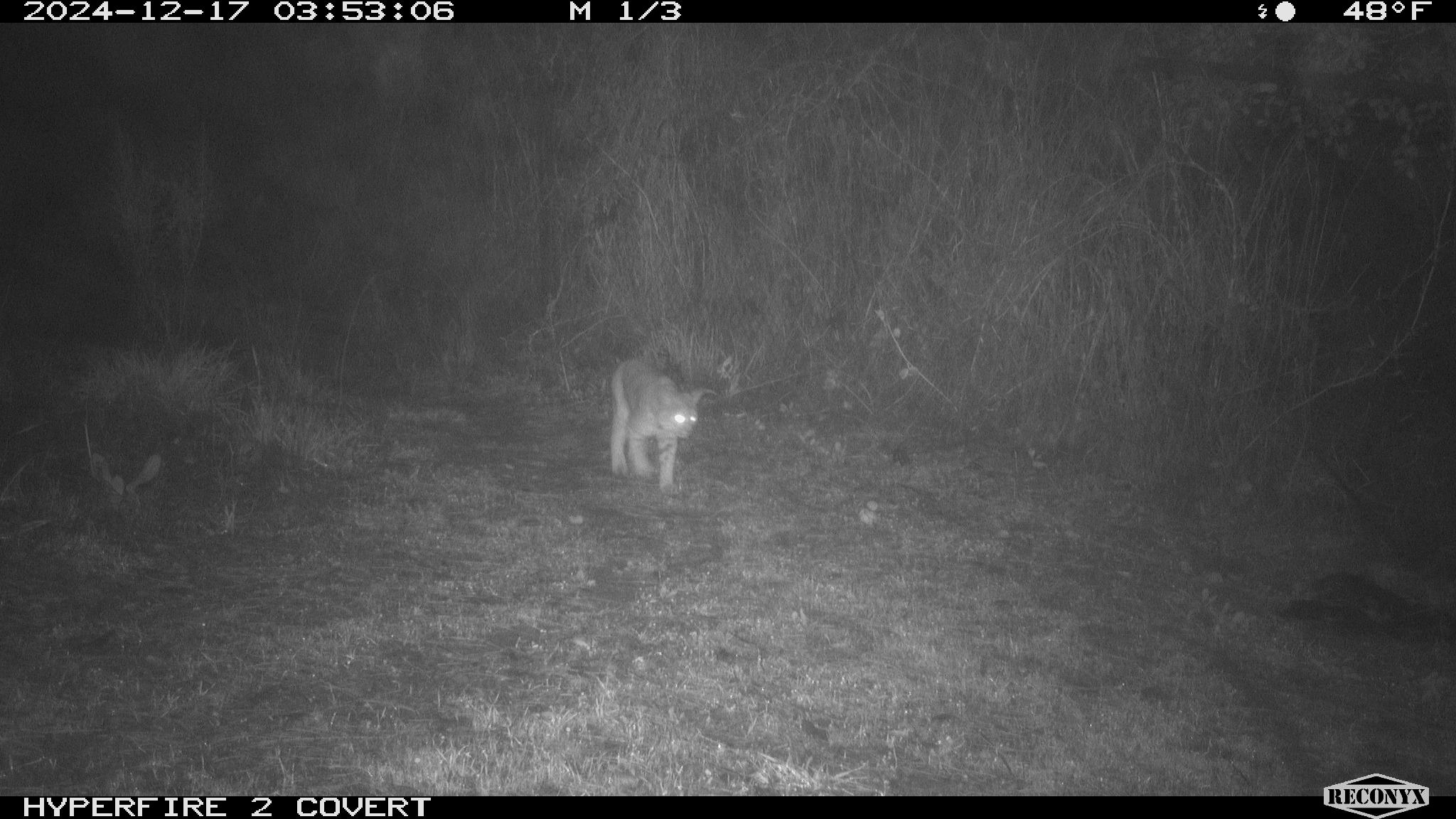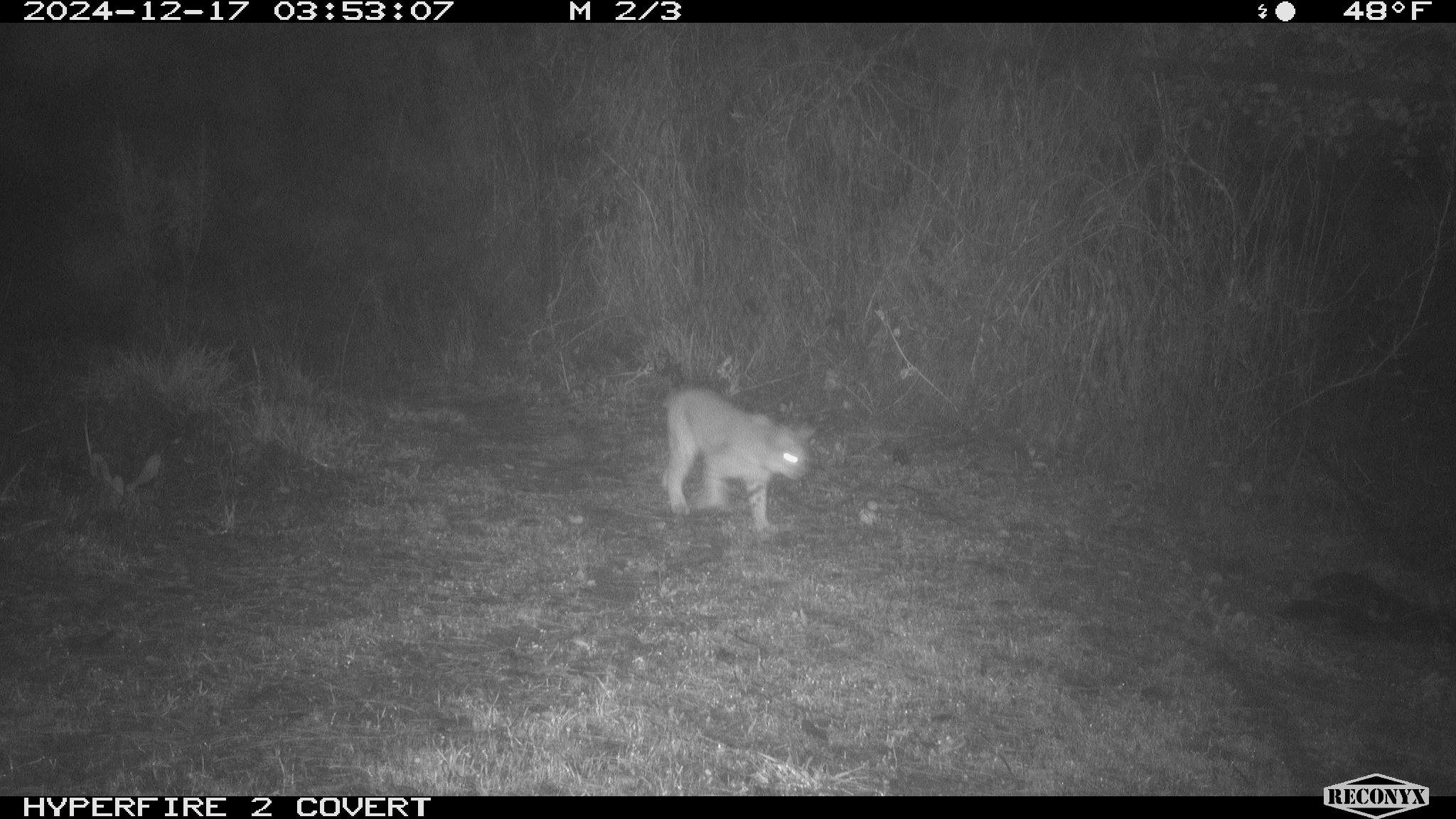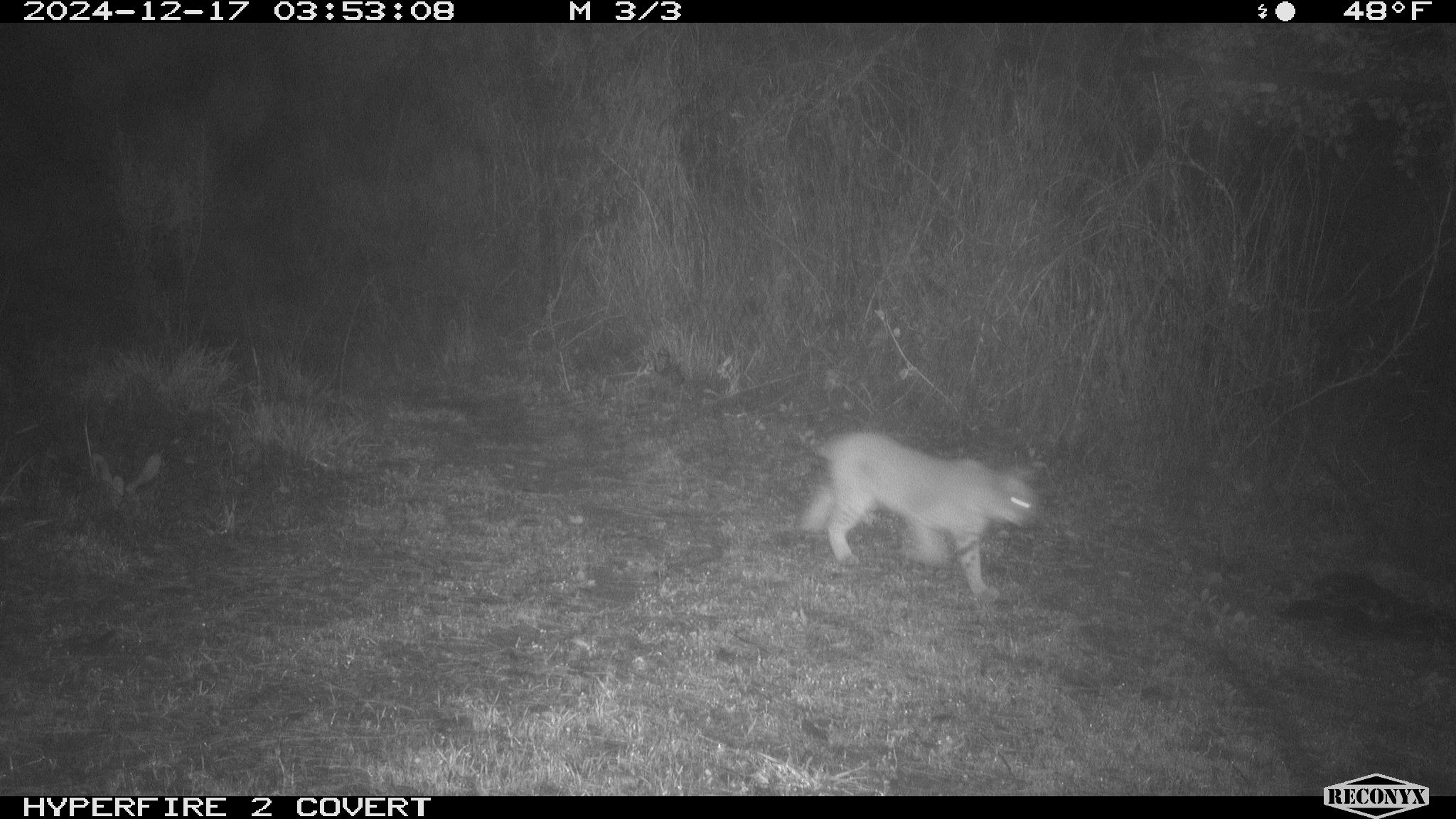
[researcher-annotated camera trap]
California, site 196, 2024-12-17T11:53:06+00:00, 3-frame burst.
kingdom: Animalia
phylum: Chordata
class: Mammalia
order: Carnivora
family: Felidae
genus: Lynx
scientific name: Lynx rufus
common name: bobcat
Bobcat (Lynx rufus).